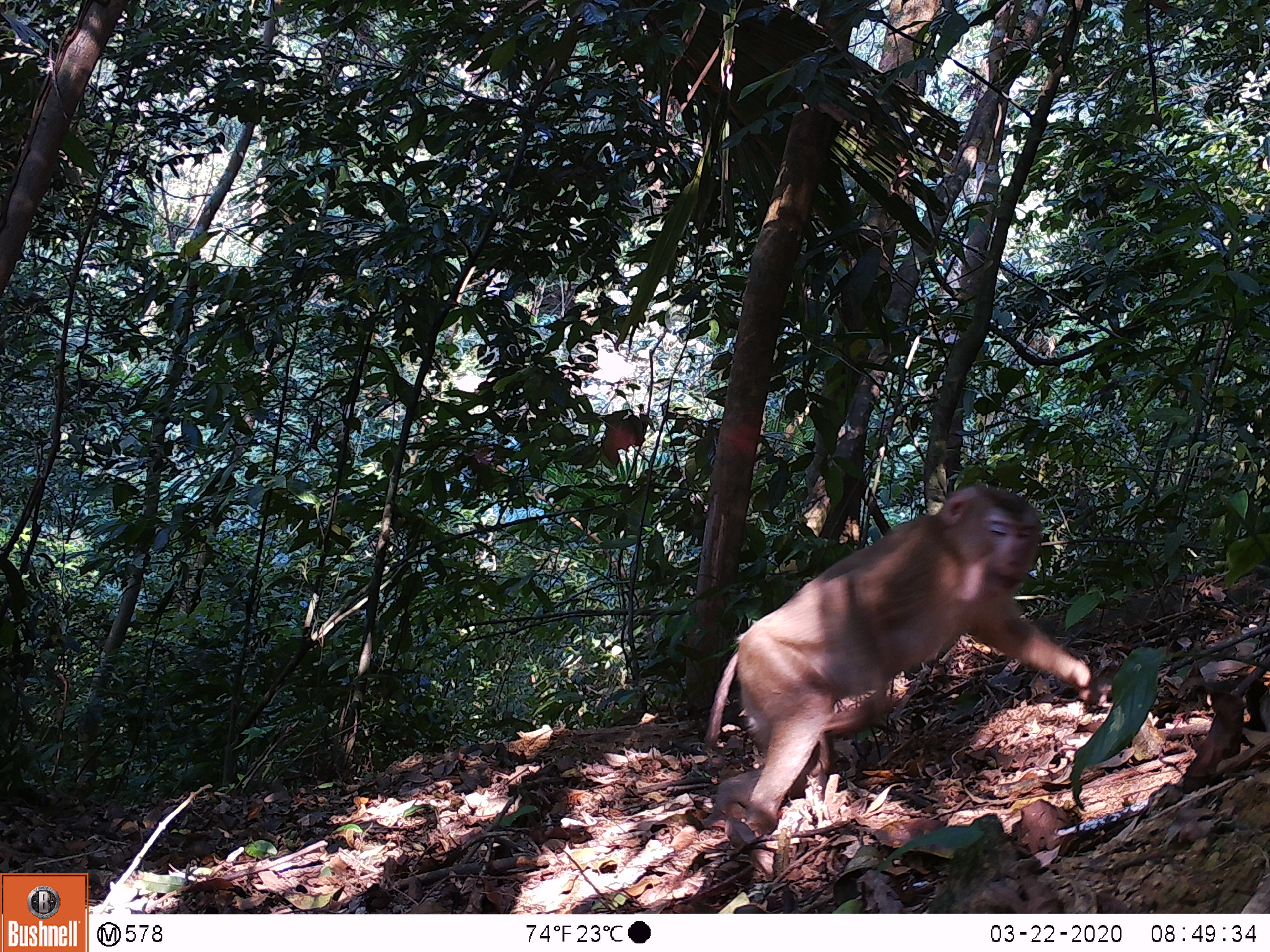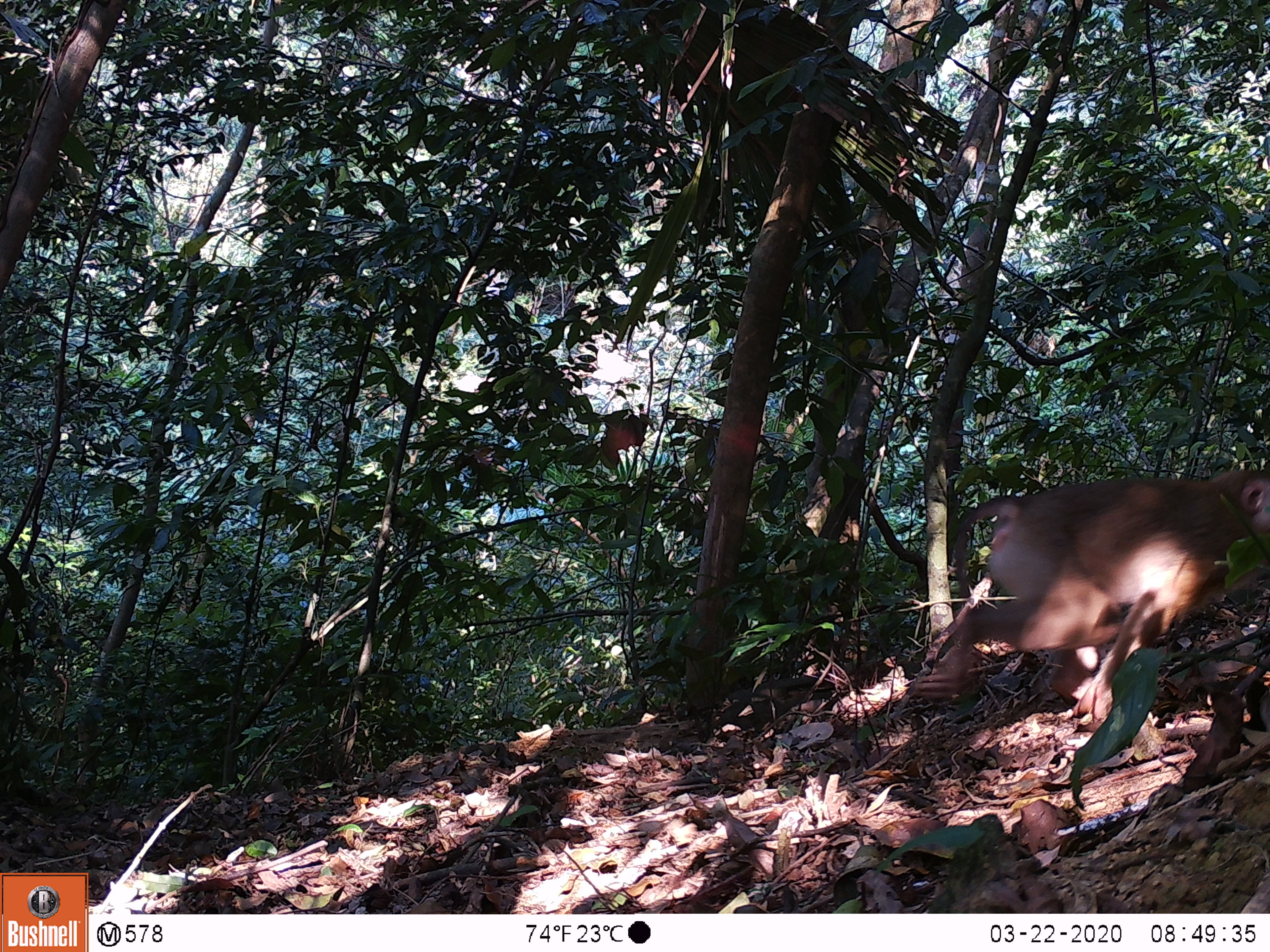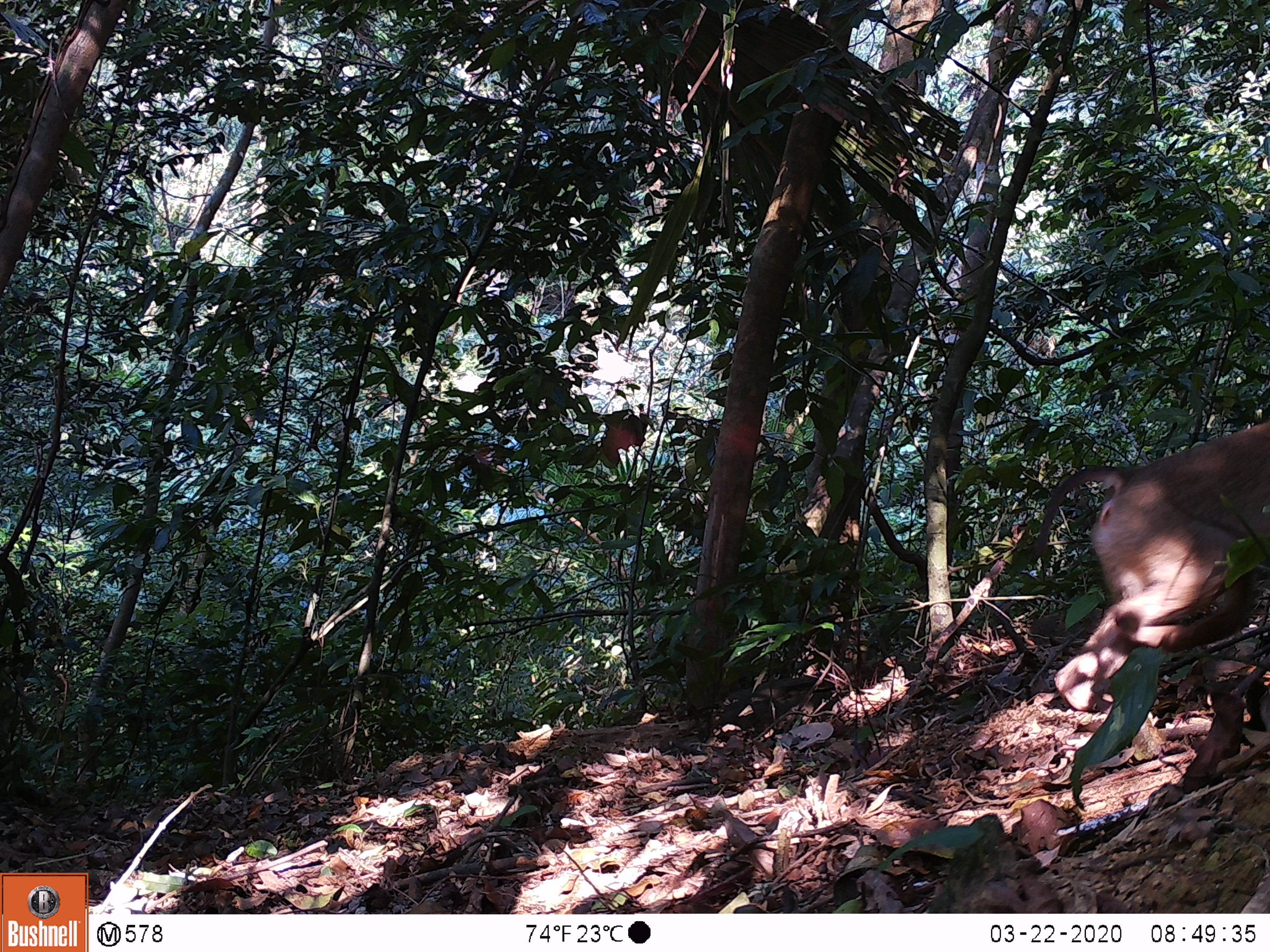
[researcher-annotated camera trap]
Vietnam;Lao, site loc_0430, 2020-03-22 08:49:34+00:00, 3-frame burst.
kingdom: Animalia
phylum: Chordata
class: Mammalia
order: Primates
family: Cercopithecidae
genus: Macaca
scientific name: Macaca nemestrina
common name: pig-tailed macaque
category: pig tailed macaque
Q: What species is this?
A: Pig tailed macaque (pig-tailed macaque) (Macaca nemestrina).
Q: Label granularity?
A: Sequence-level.